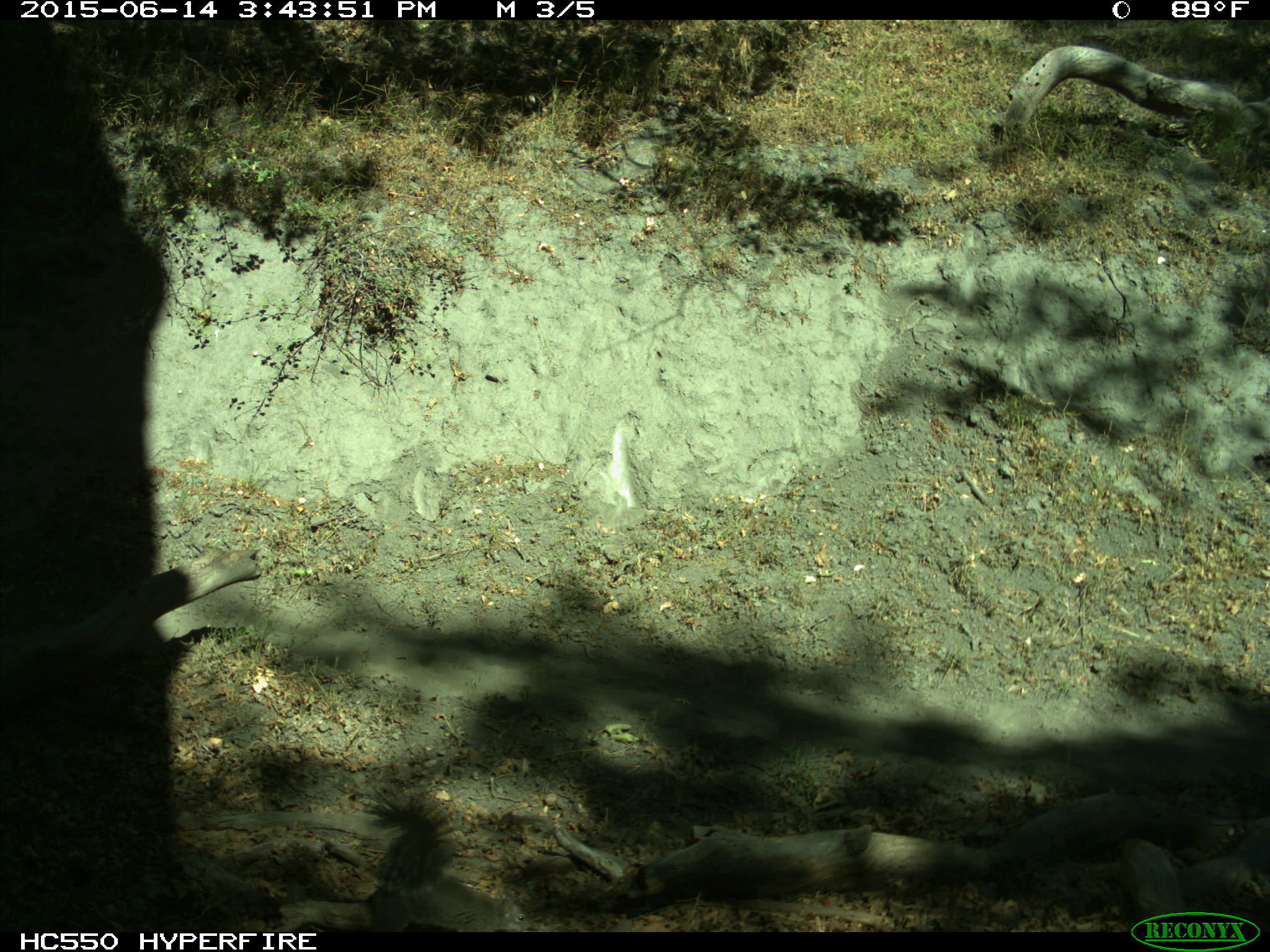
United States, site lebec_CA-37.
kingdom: Animalia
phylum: Chordata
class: Mammalia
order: Rodentia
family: Sciuridae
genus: Sciurus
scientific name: Sciurus carolinensis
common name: eastern gray squirrel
Sciurus carolinensis (eastern gray squirrel).